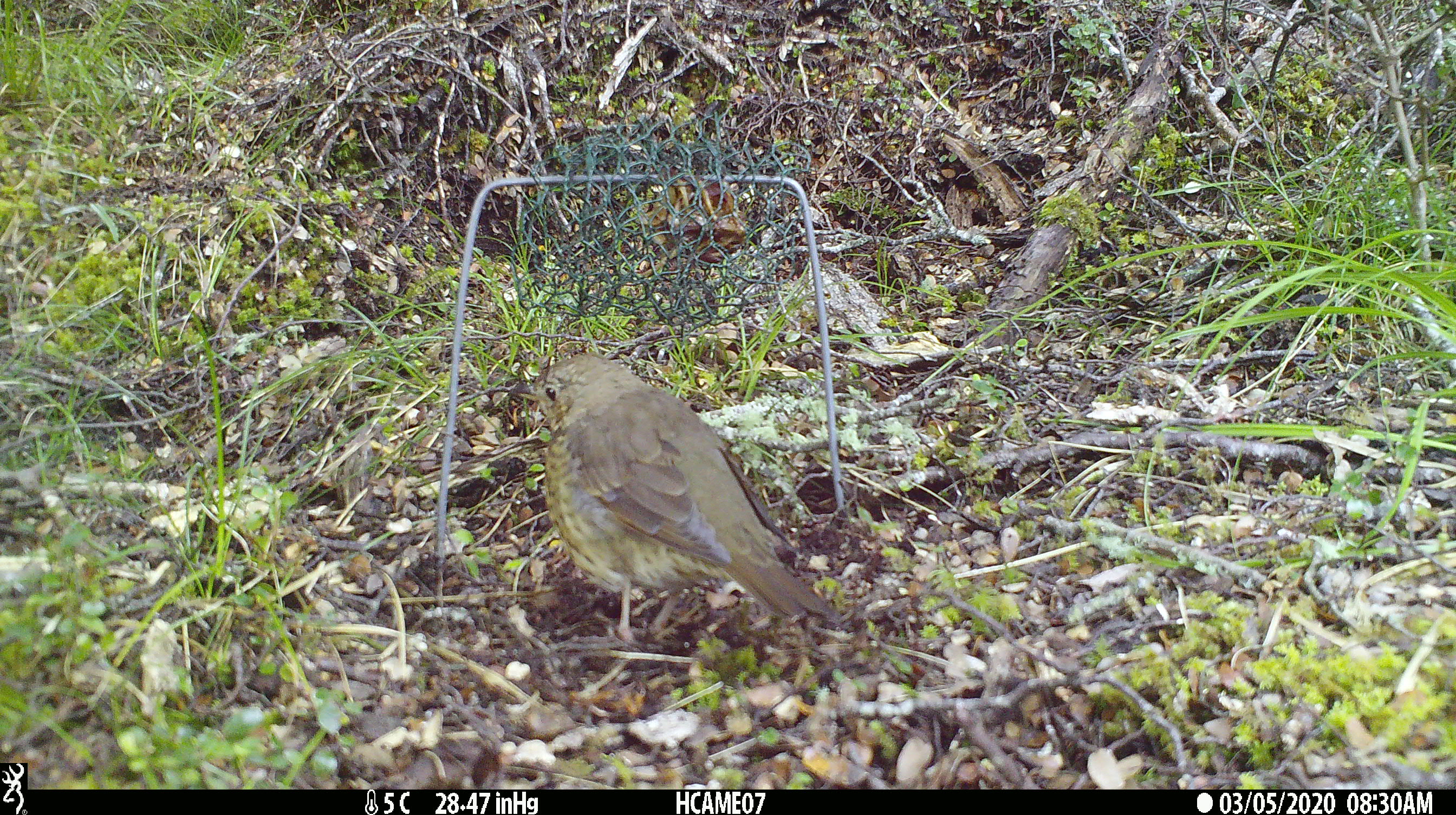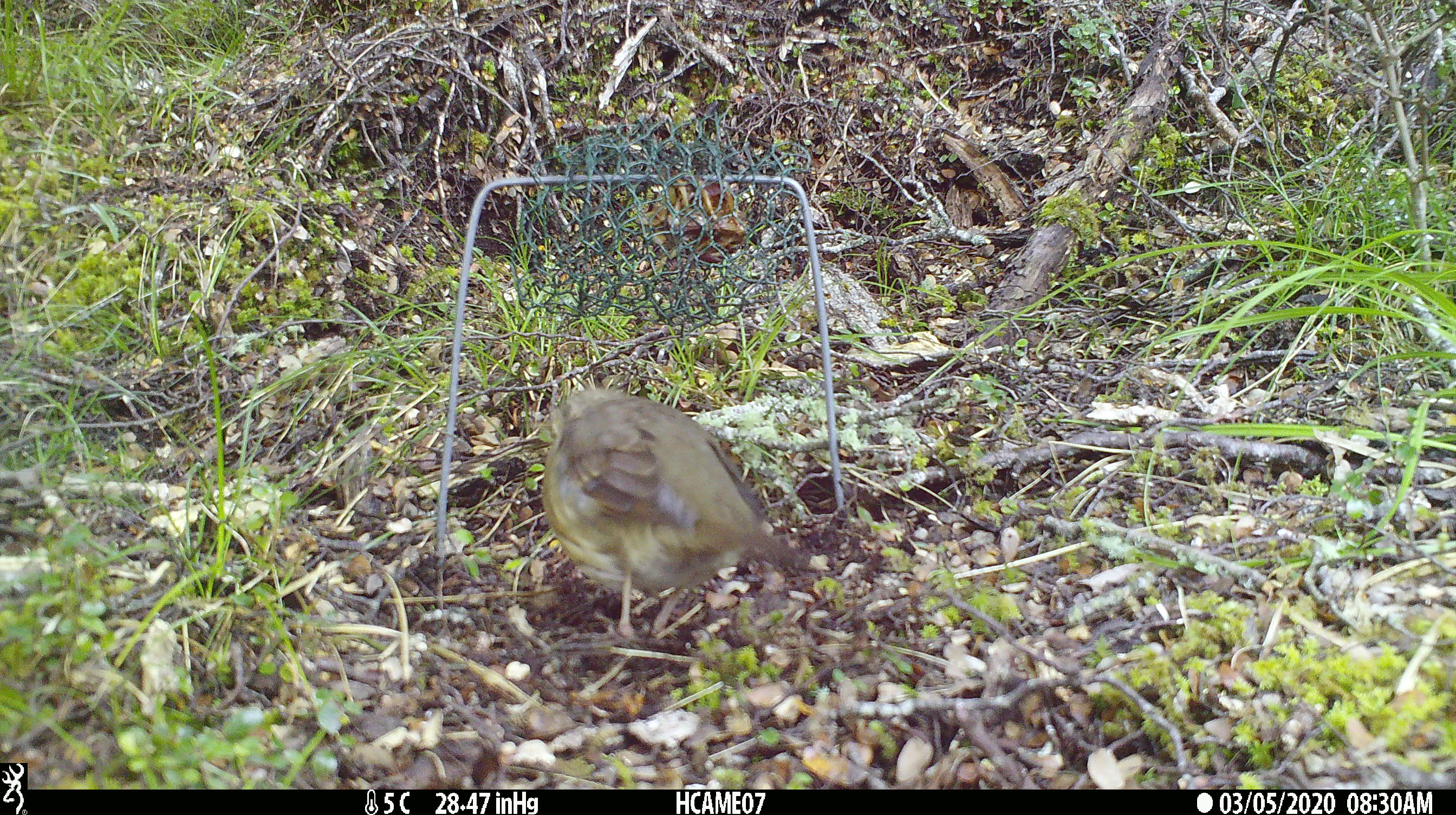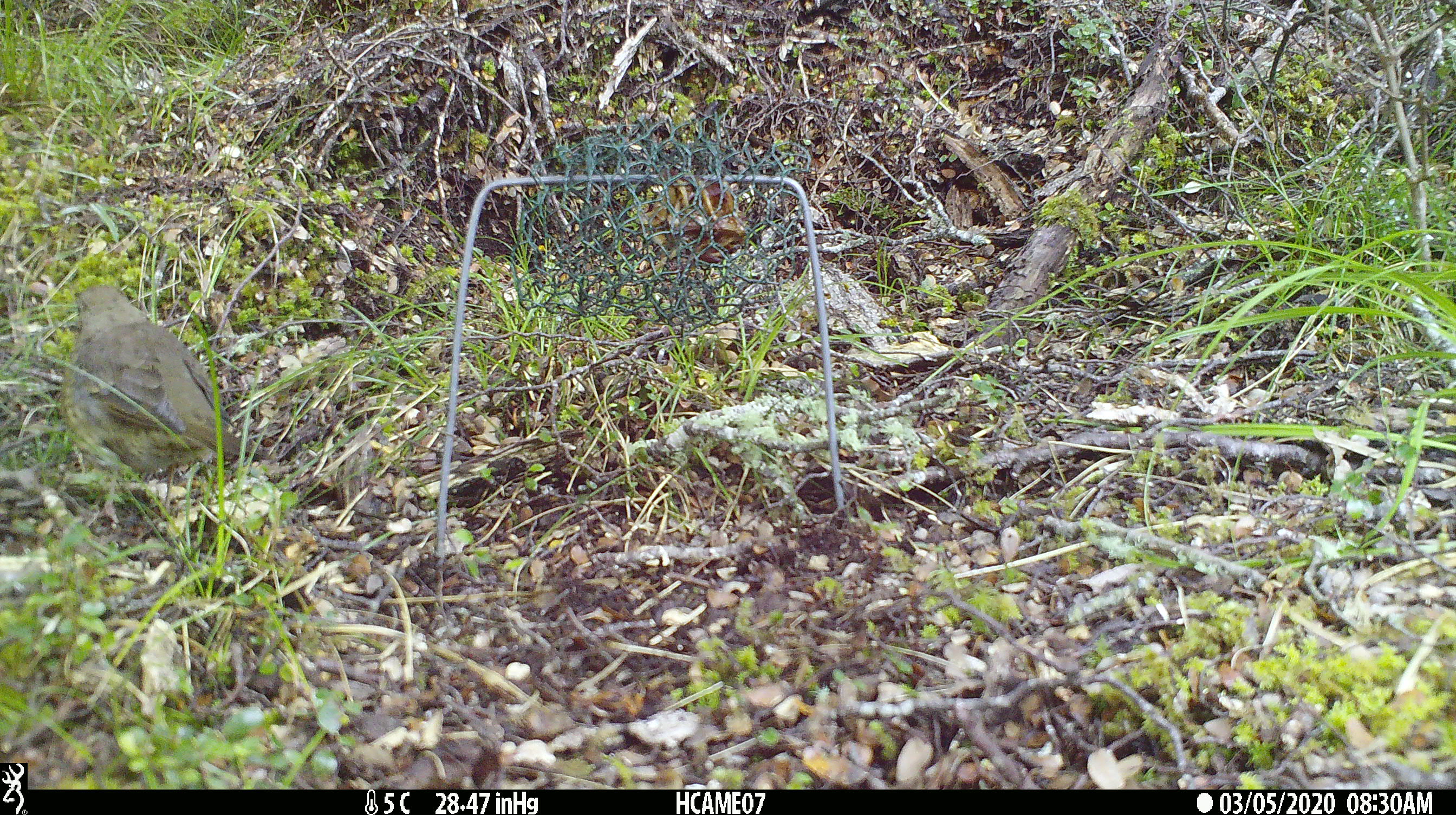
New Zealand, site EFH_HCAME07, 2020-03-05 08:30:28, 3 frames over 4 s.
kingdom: Animalia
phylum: Chordata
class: Aves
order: Passeriformes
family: Turdidae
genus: Turdus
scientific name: Turdus philomelos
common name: song thrush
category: thrush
Thrush (song thrush) (Turdus philomelos).